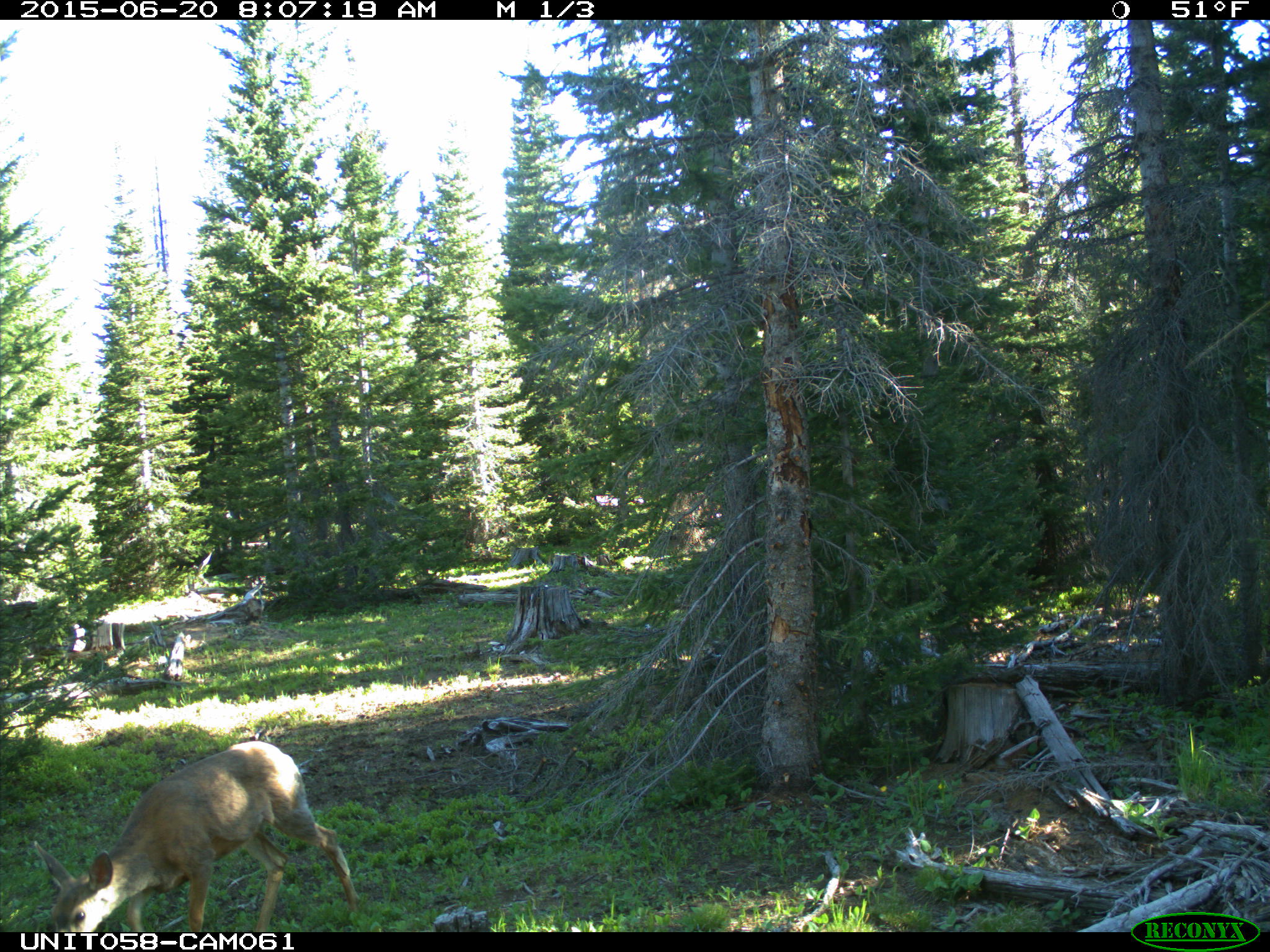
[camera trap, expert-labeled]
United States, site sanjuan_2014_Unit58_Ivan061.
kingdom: Animalia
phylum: Chordata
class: Mammalia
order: Artiodactyla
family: Cervidae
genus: Odocoileus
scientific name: Odocoileus hemionus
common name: mule deer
Odocoileus hemionus (mule deer).